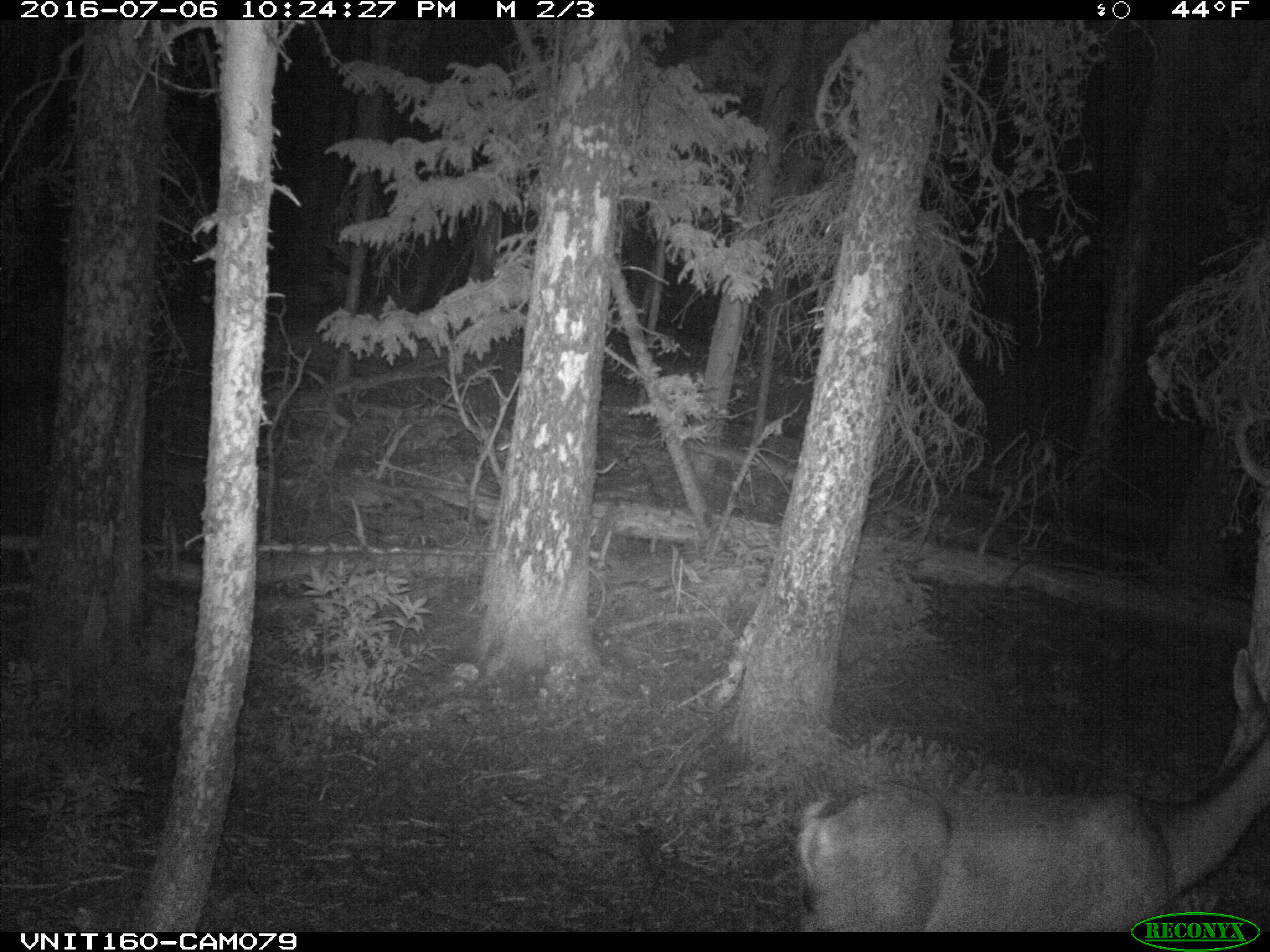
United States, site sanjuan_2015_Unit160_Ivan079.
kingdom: Animalia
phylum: Chordata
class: Mammalia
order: Artiodactyla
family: Cervidae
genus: Odocoileus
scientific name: Odocoileus hemionus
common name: mule deer